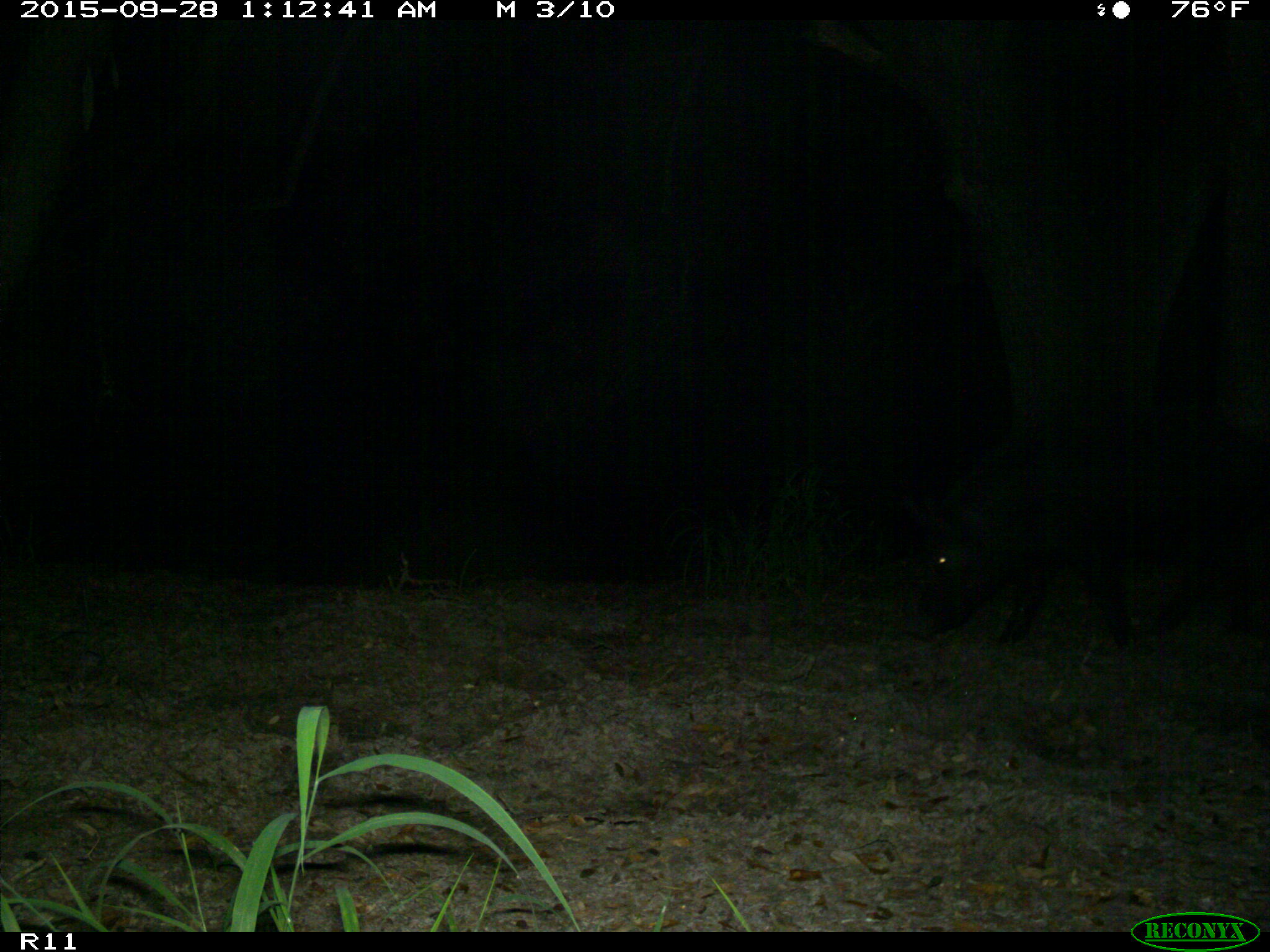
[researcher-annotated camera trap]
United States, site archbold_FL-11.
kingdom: Animalia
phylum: Chordata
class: Mammalia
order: Artiodactyla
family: Suidae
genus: Sus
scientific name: Sus scrofa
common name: wild boar